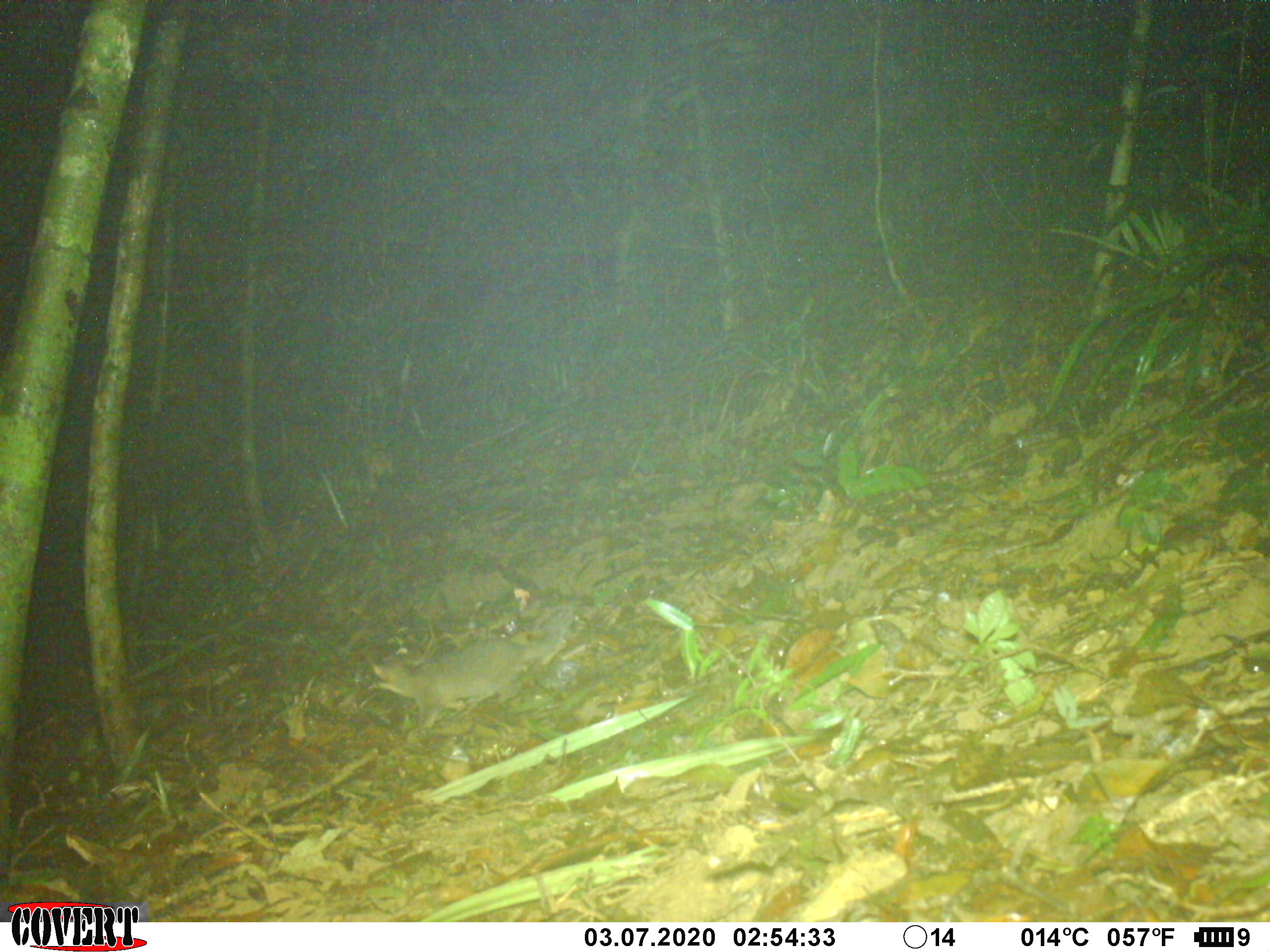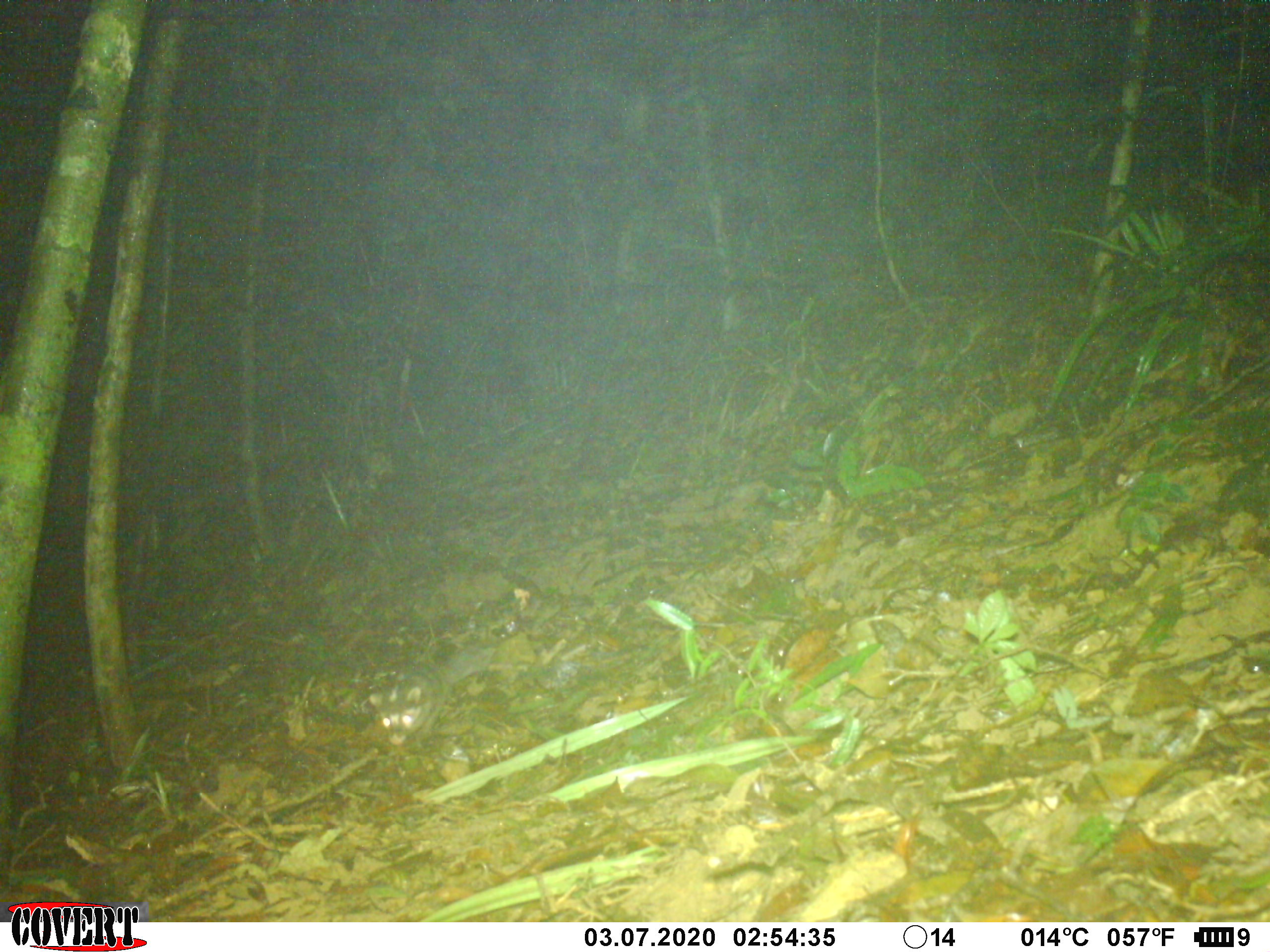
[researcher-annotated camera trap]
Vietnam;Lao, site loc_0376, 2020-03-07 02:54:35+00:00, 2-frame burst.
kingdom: Animalia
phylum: Chordata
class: Mammalia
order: Carnivora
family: Mustelidae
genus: Melogale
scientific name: Melogale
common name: ferret badger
Ferret badger (Melogale). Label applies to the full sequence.